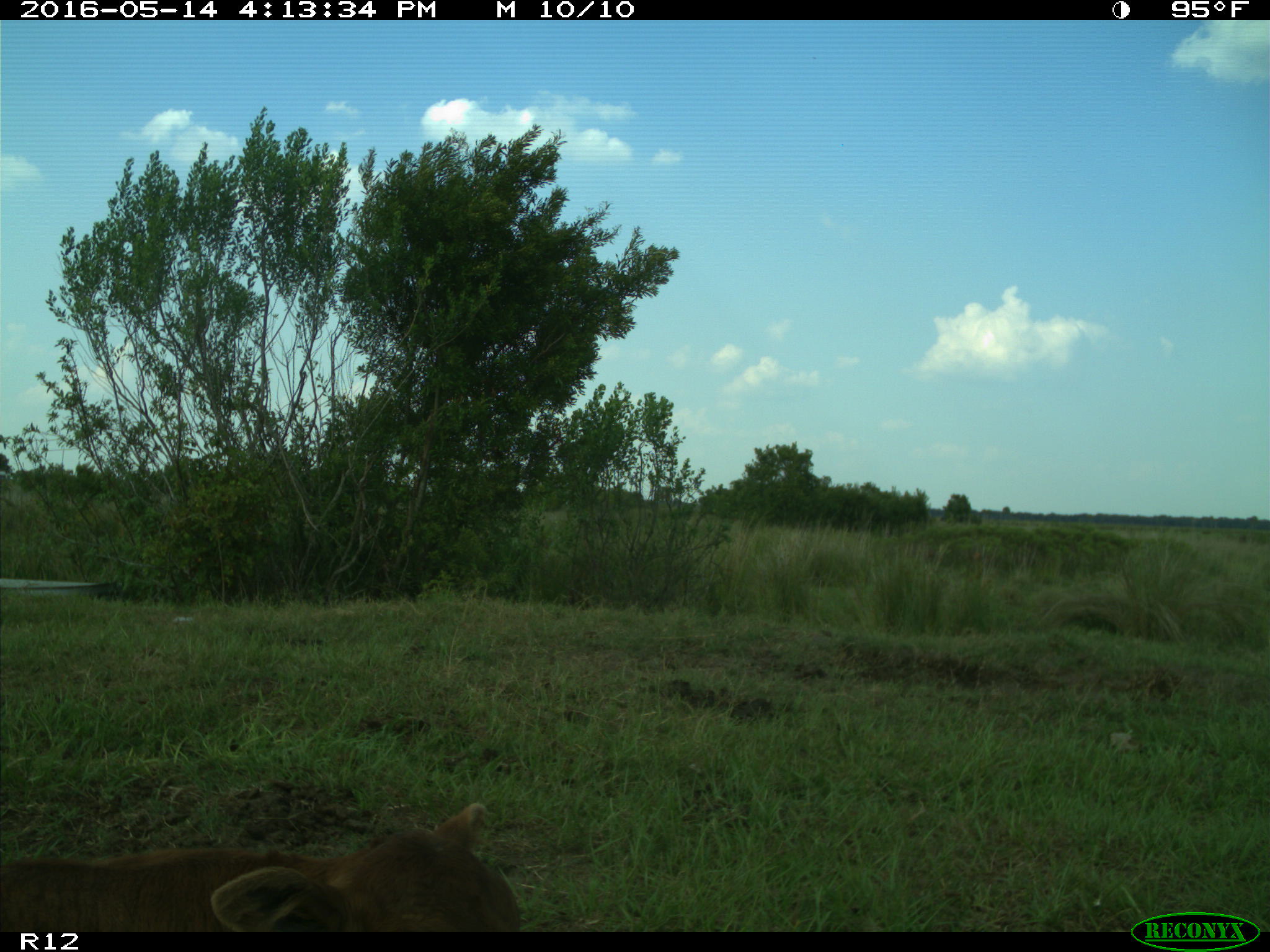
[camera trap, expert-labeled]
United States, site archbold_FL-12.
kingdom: Animalia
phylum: Chordata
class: Mammalia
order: Artiodactyla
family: Bovidae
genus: Bos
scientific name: Bos taurus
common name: domestic cow